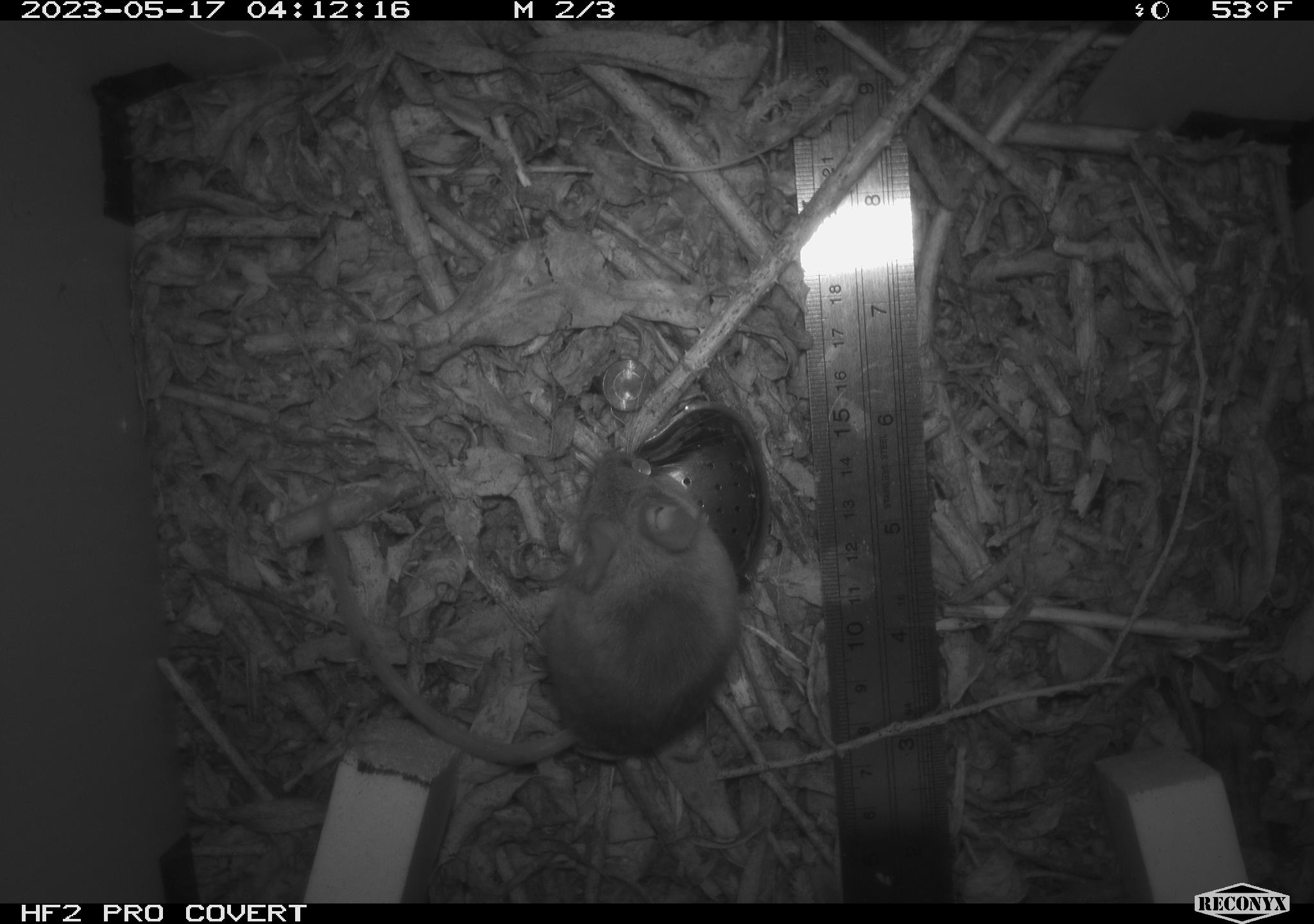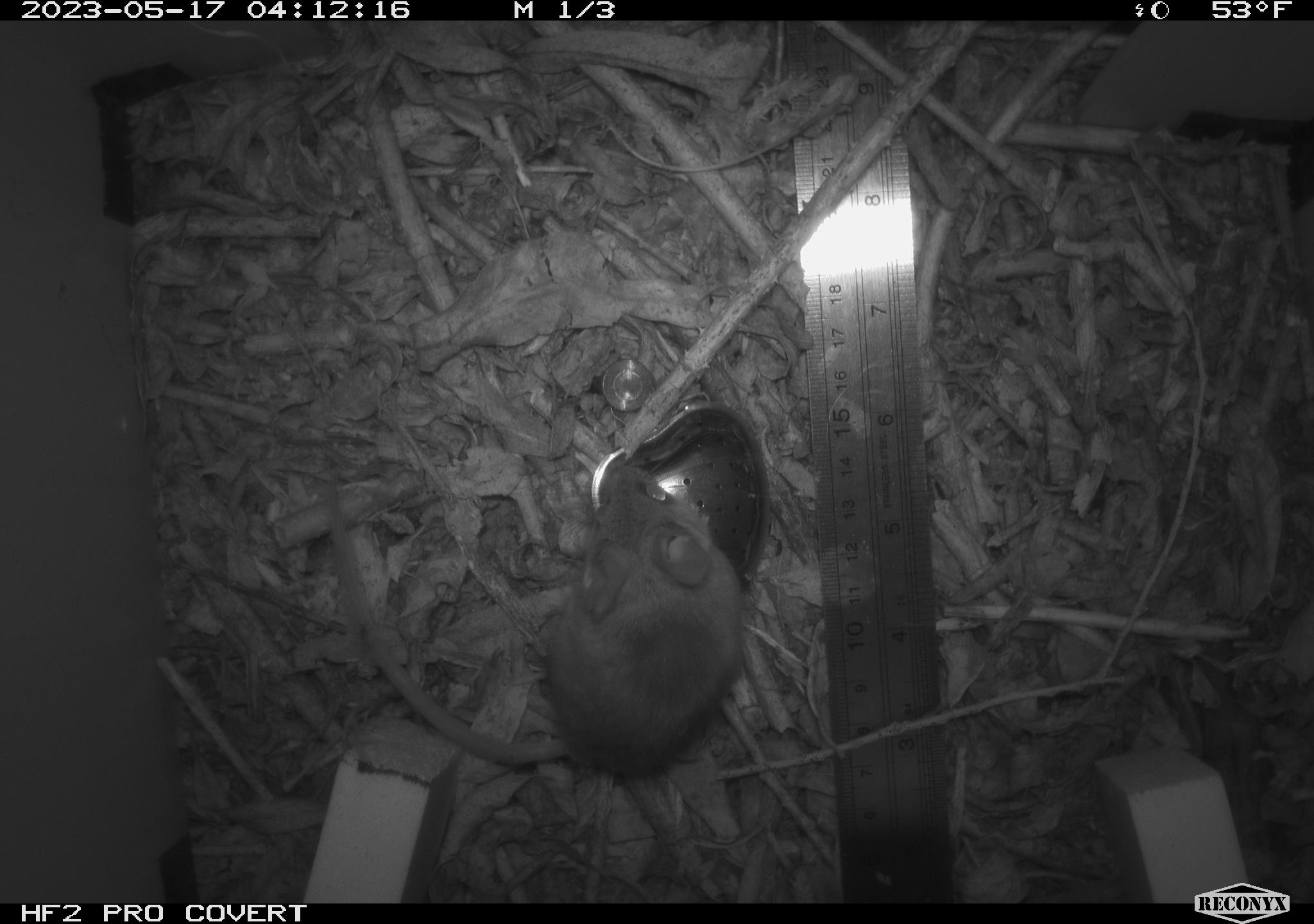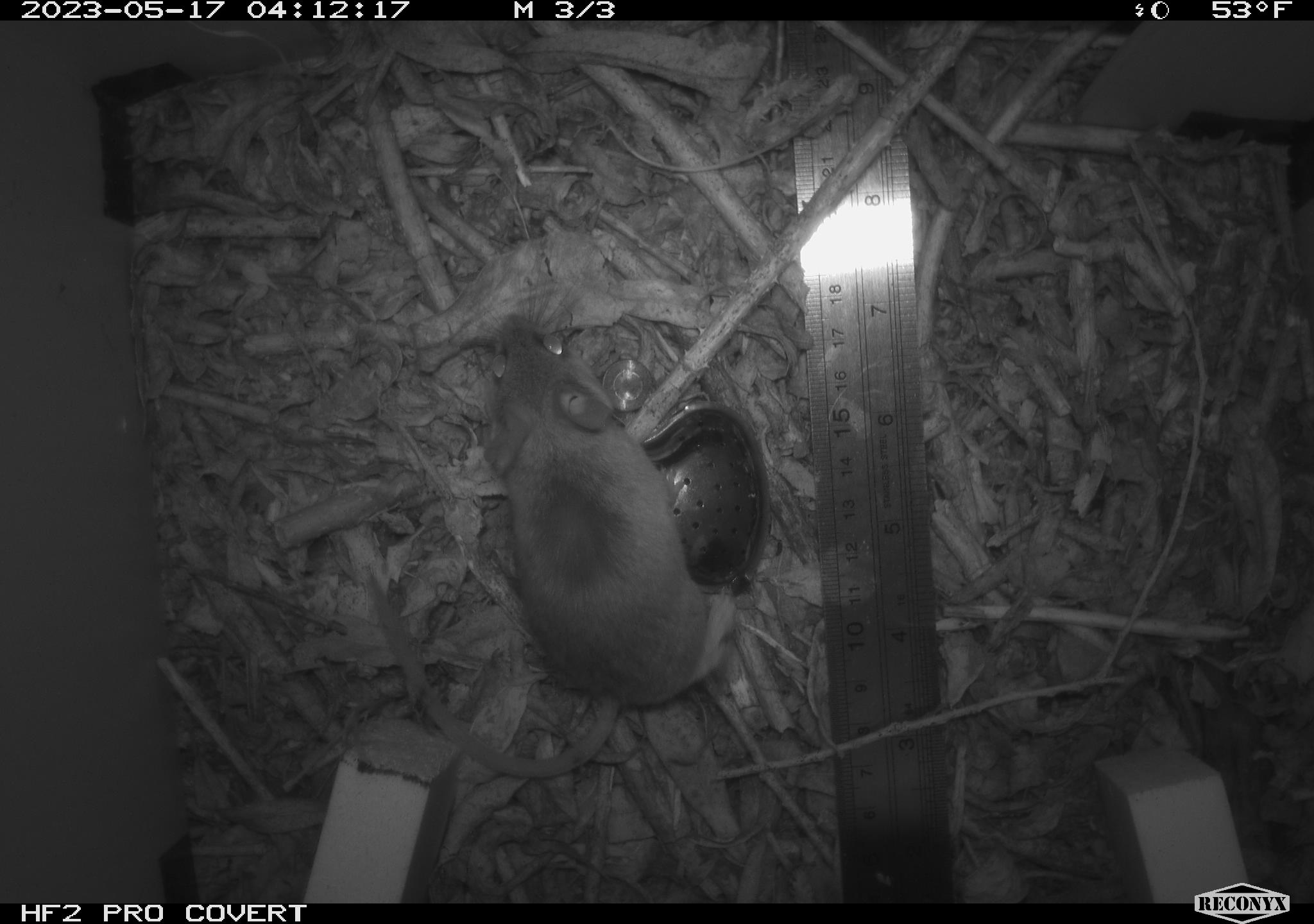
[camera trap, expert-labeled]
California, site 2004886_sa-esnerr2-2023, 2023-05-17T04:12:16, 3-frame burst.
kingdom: Animalia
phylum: Chordata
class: Mammalia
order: Rodentia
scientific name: Rodentia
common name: mouse species